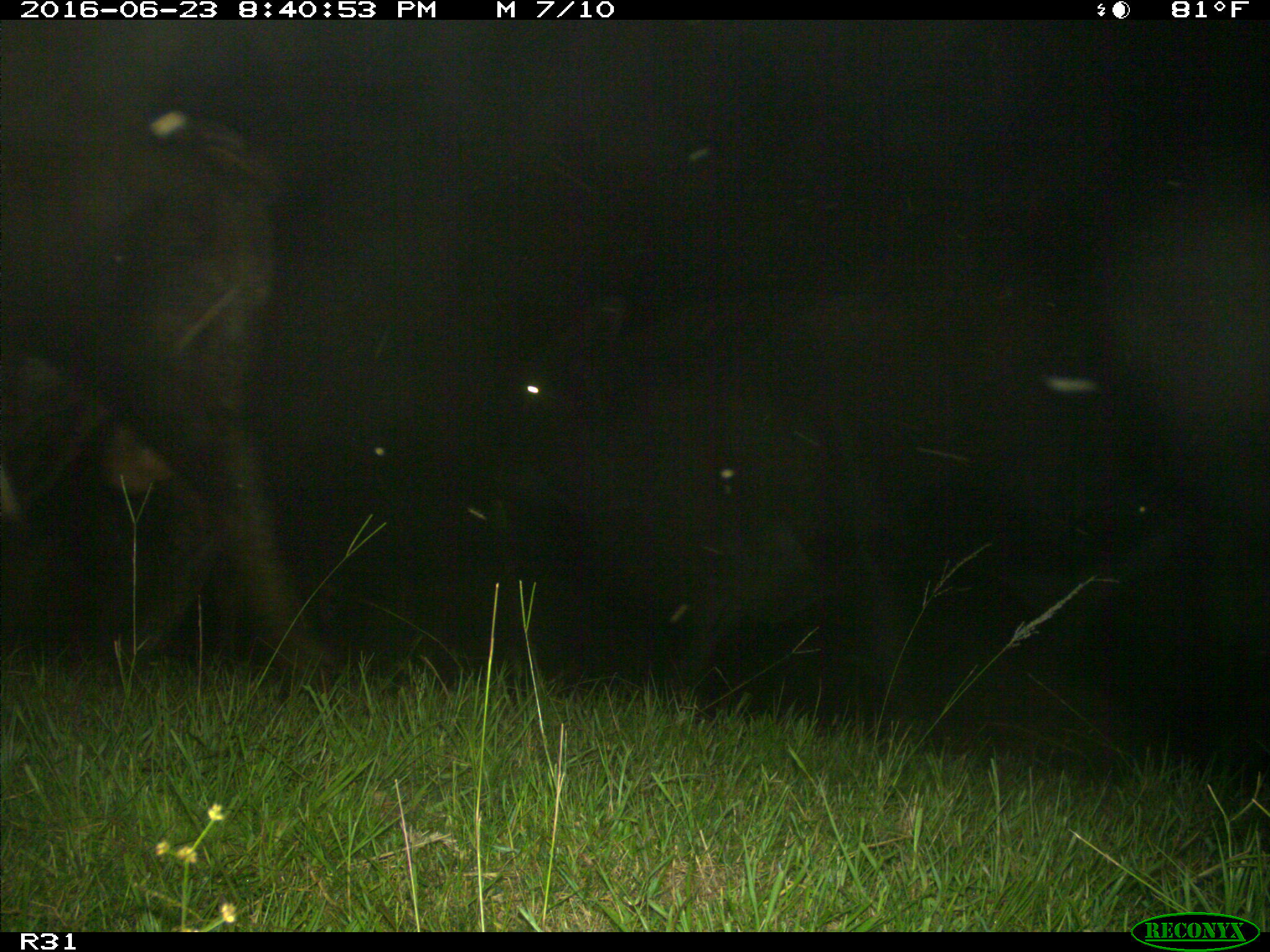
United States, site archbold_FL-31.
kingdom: Animalia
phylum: Chordata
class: Mammalia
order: Artiodactyla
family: Bovidae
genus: Bos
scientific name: Bos taurus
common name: domestic cow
Bos taurus (domestic cow).